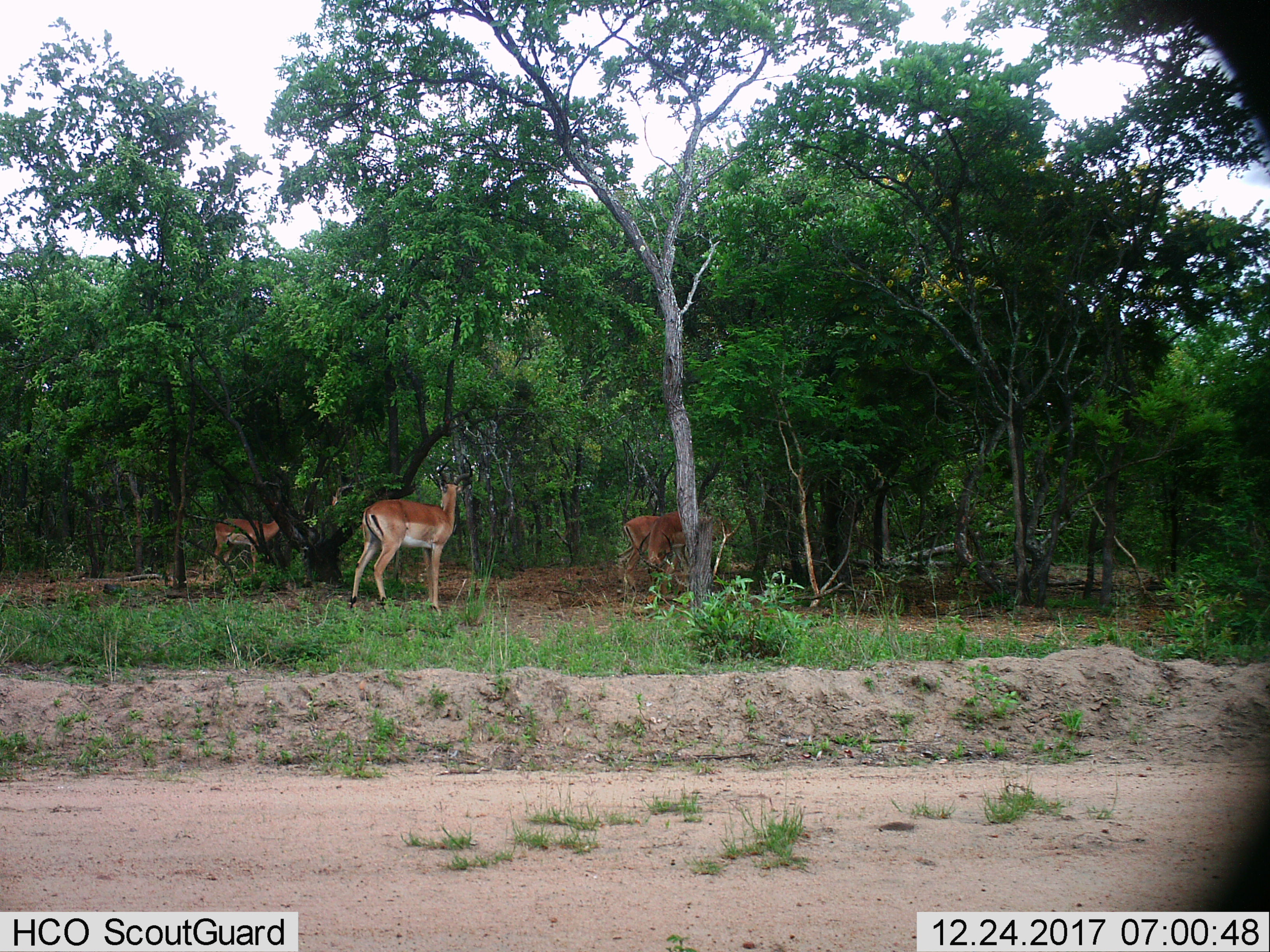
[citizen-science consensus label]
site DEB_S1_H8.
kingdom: Animalia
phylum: Chordata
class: Mammalia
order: Artiodactyla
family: Bovidae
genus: Aepyceros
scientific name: Aepyceros melampus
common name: impala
Impala (Aepyceros melampus), count 4. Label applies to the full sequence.